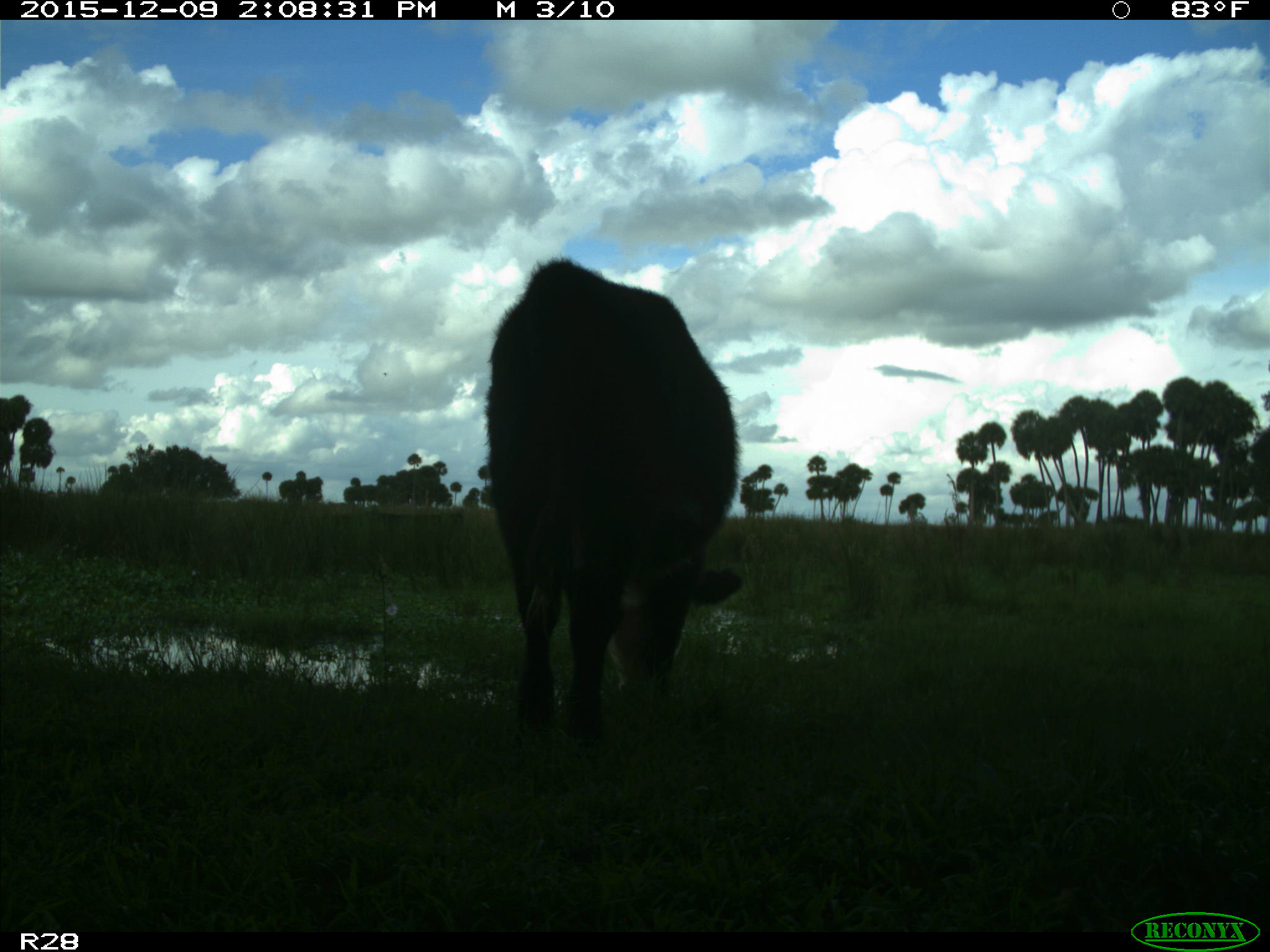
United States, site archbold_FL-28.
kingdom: Animalia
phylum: Chordata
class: Mammalia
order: Artiodactyla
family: Bovidae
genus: Bos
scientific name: Bos taurus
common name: domestic cow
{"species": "Bos taurus (domestic cow)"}